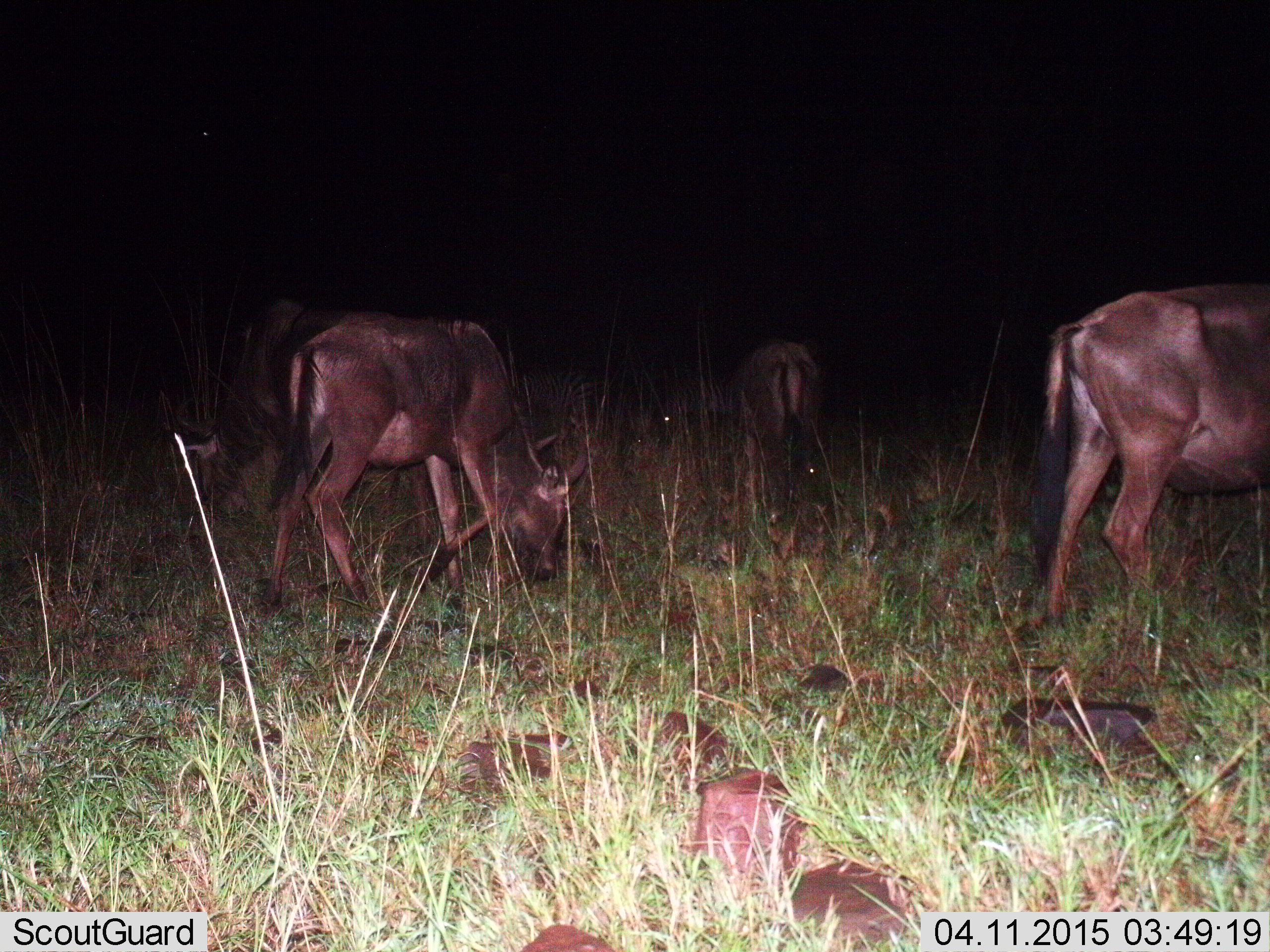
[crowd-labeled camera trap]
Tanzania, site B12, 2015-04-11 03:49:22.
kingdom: Animalia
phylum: Chordata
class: Mammalia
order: Artiodactyla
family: Bovidae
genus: Connochaetes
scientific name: Connochaetes taurinus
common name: blue wildebeest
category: wildebeest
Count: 4.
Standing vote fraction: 73%.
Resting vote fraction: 0%.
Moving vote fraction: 9%.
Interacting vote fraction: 0%.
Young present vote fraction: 9%.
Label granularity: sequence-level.